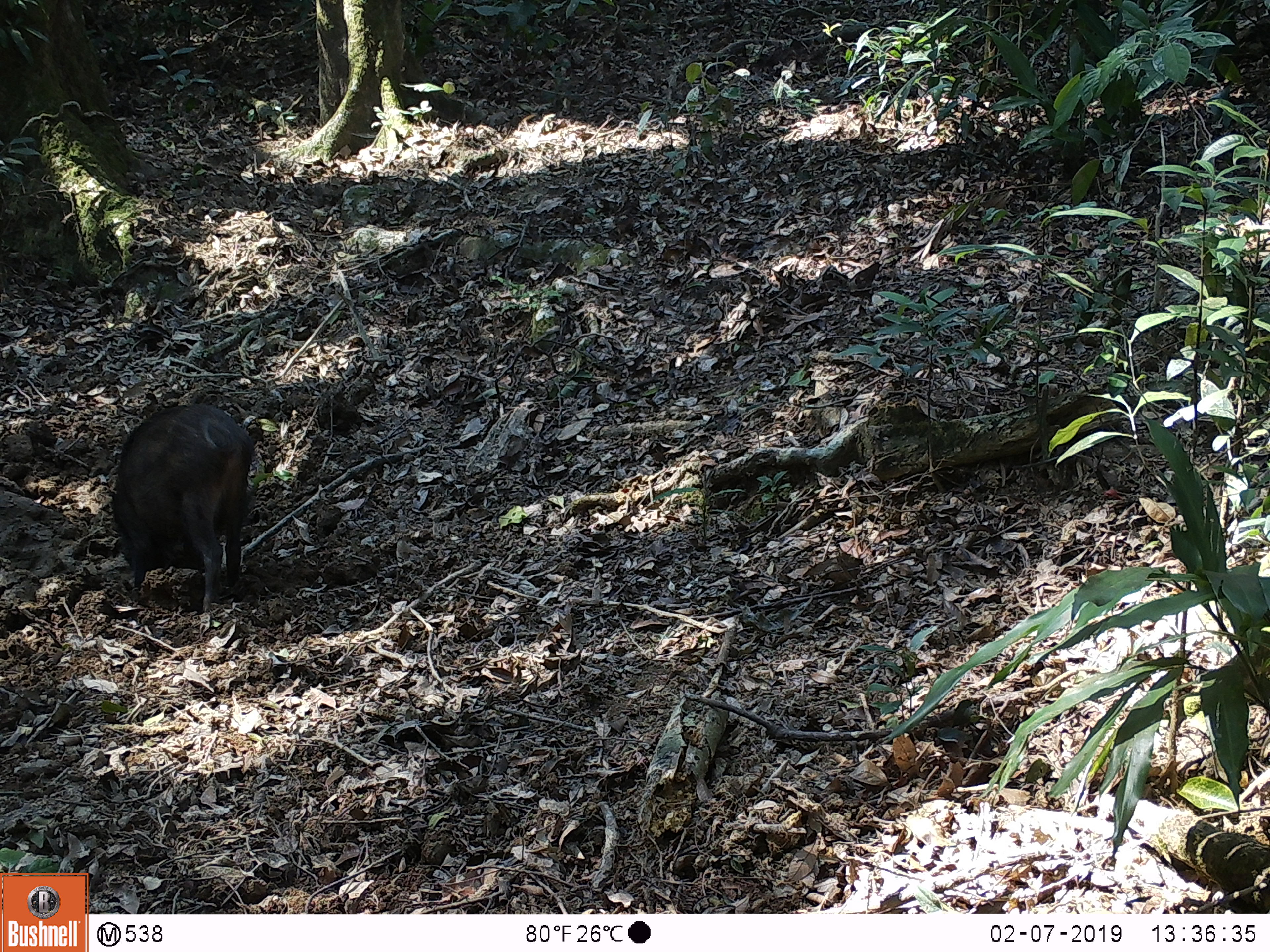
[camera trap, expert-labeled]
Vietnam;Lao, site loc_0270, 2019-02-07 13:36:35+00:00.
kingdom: Animalia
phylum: Chordata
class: Mammalia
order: Artiodactyla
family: Suidae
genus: Sus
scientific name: Sus scrofa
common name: eurasian wild pig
Eurasian wild pig (Sus scrofa). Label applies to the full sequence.